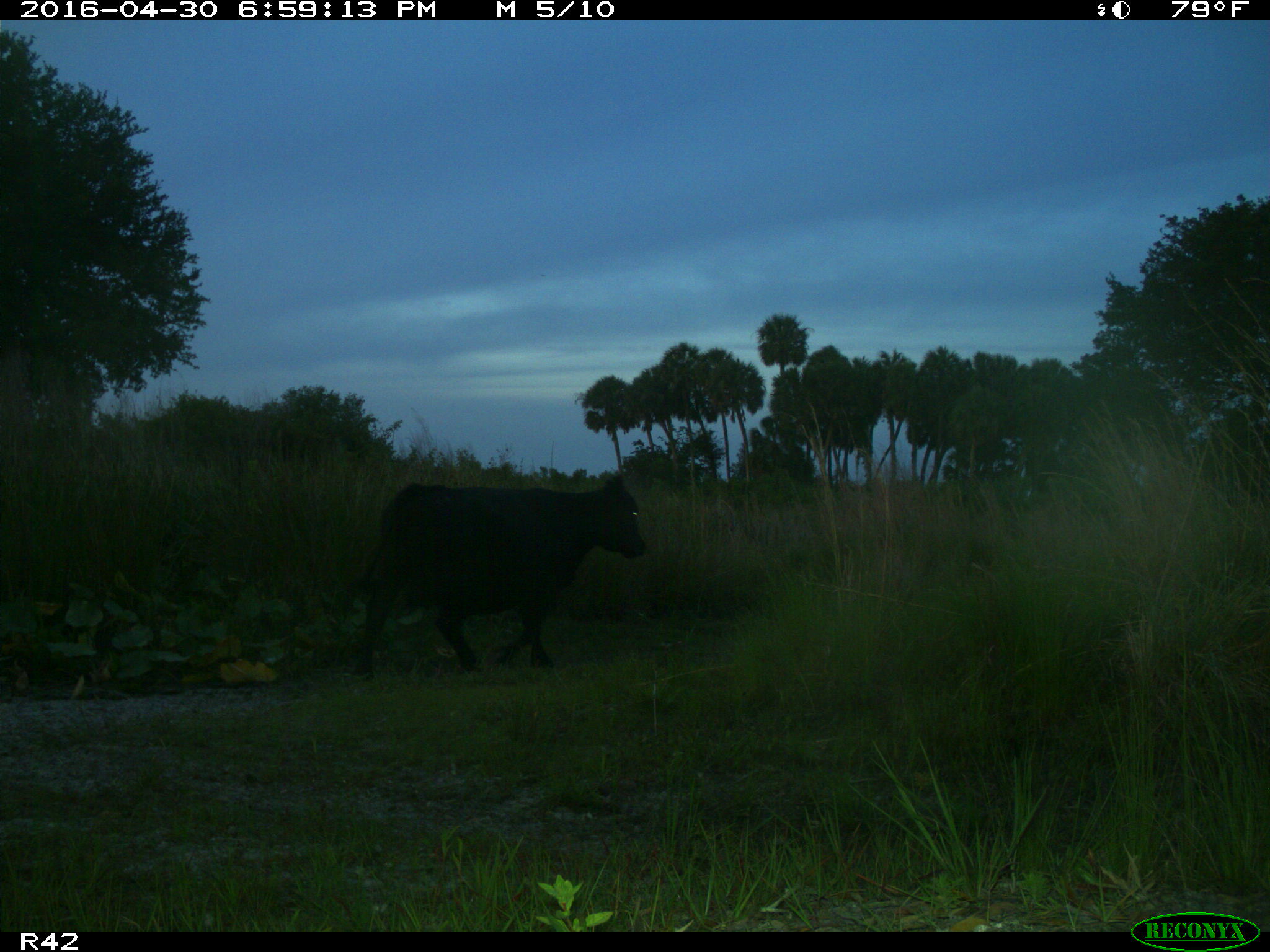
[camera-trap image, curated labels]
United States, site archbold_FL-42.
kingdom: Animalia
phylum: Chordata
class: Mammalia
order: Artiodactyla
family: Bovidae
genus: Bos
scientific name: Bos taurus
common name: domestic cow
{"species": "Bos taurus (domestic cow)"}